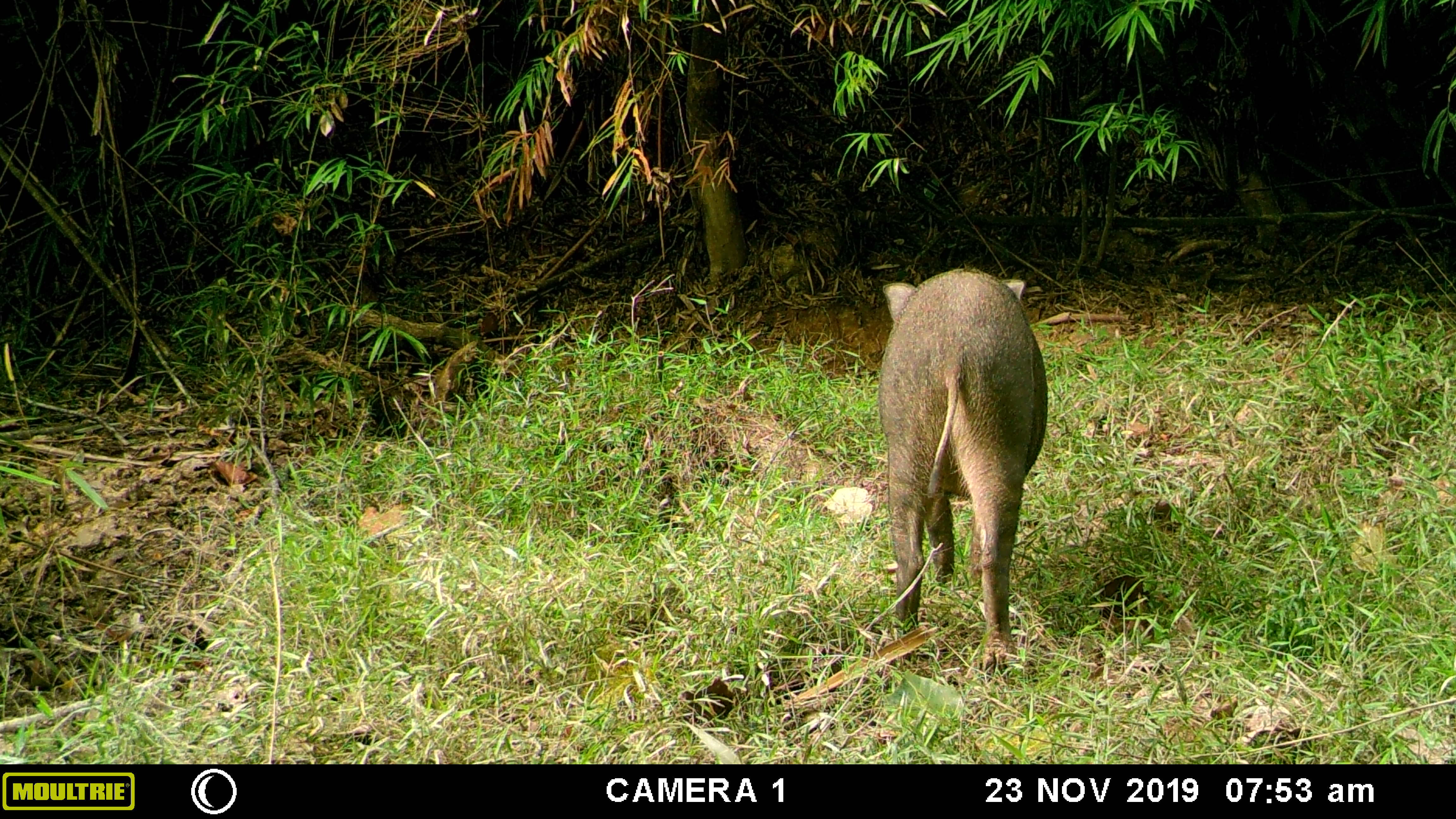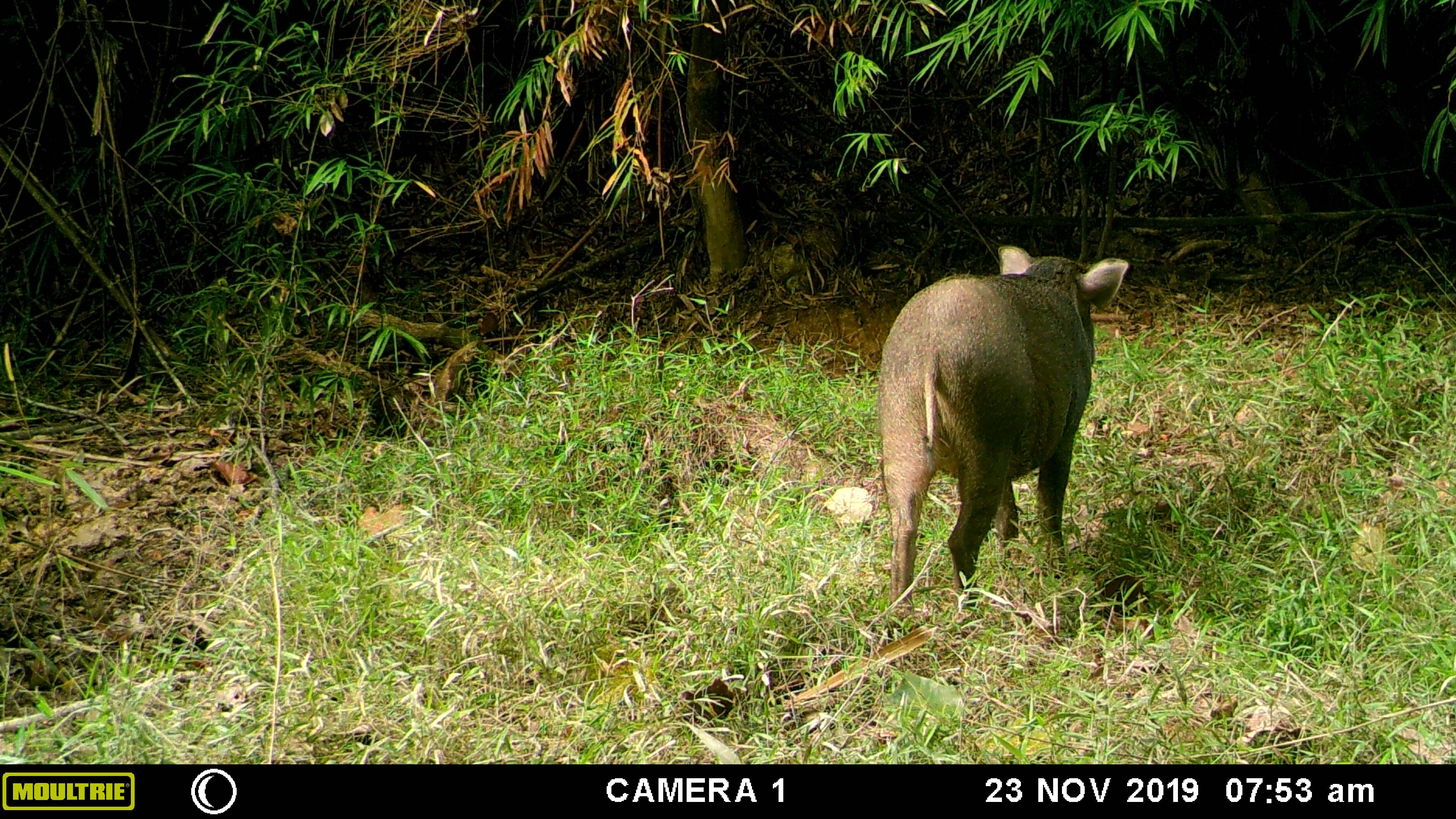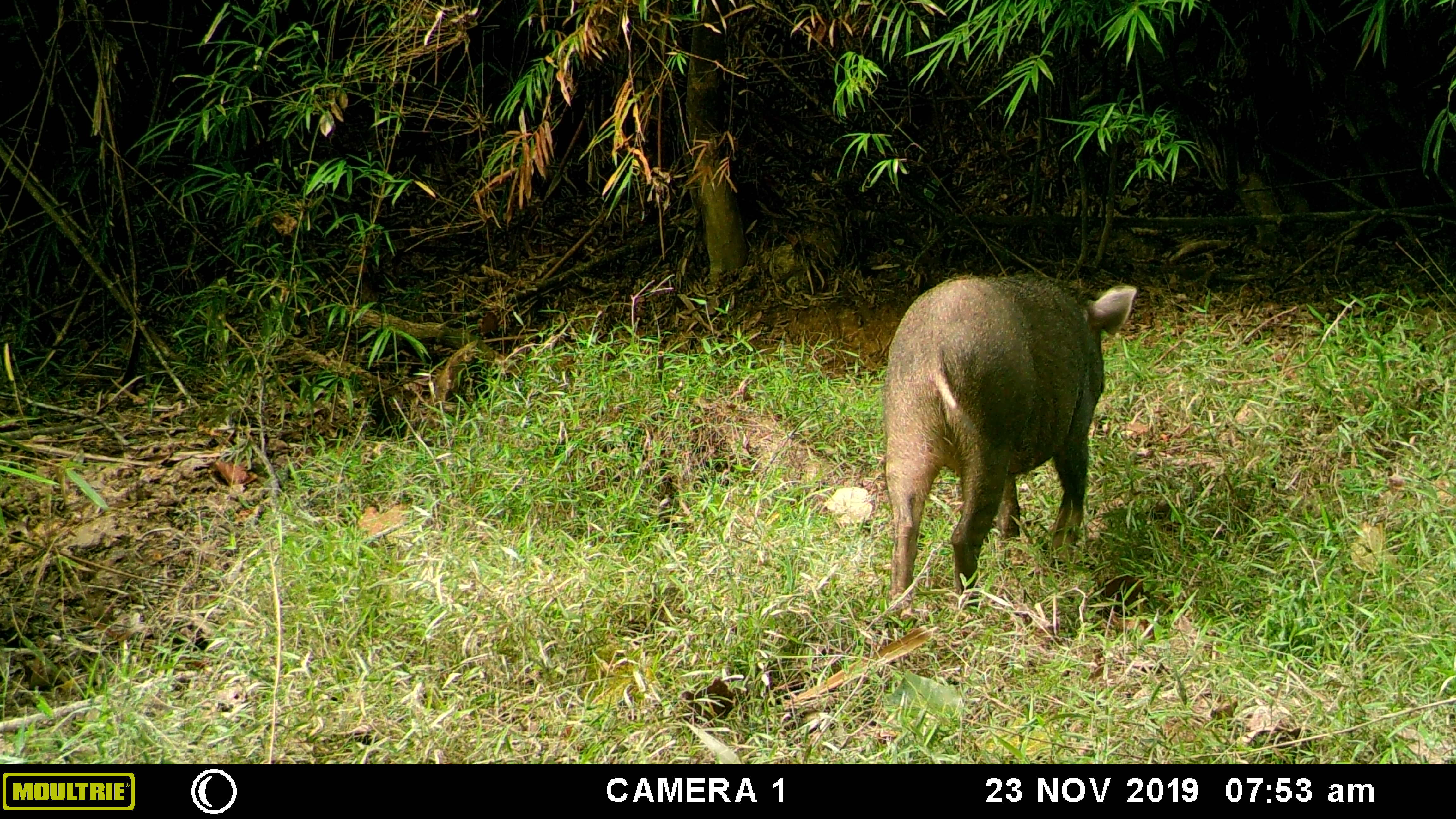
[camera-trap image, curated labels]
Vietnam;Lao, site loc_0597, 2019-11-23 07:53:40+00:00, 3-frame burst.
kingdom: Animalia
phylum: Chordata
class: Mammalia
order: Artiodactyla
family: Suidae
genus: Sus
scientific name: Sus scrofa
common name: eurasian wild pig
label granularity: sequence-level